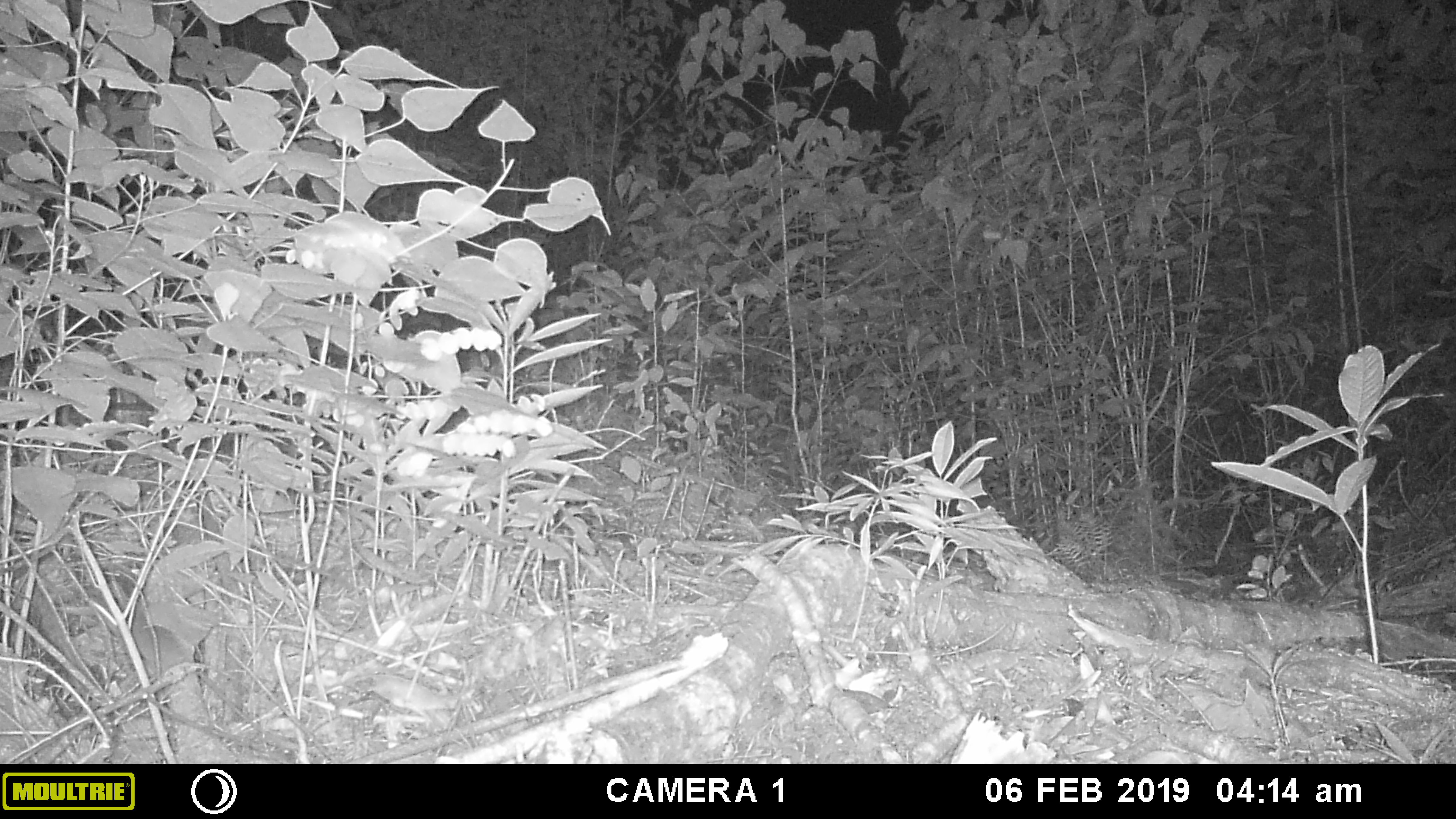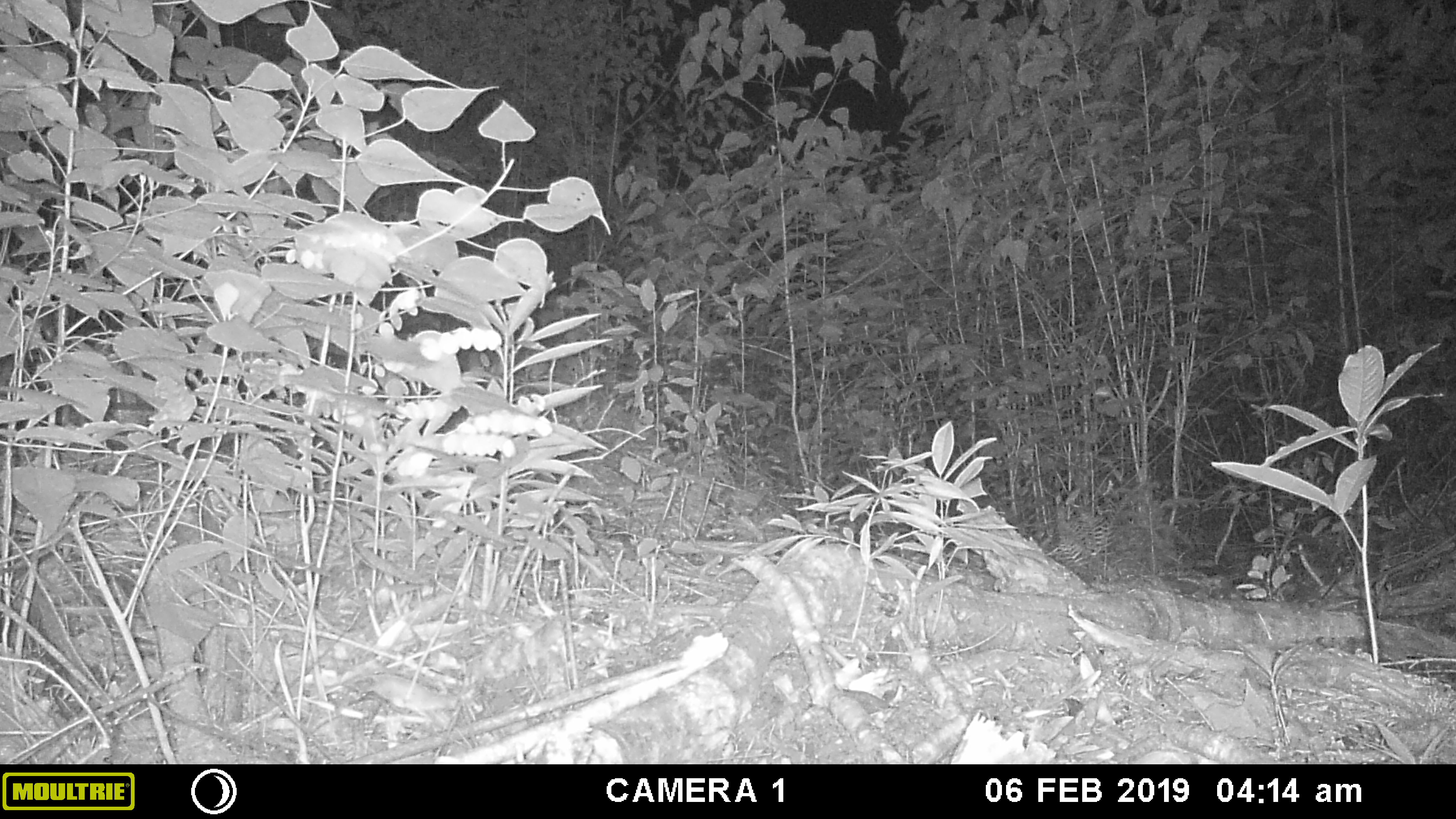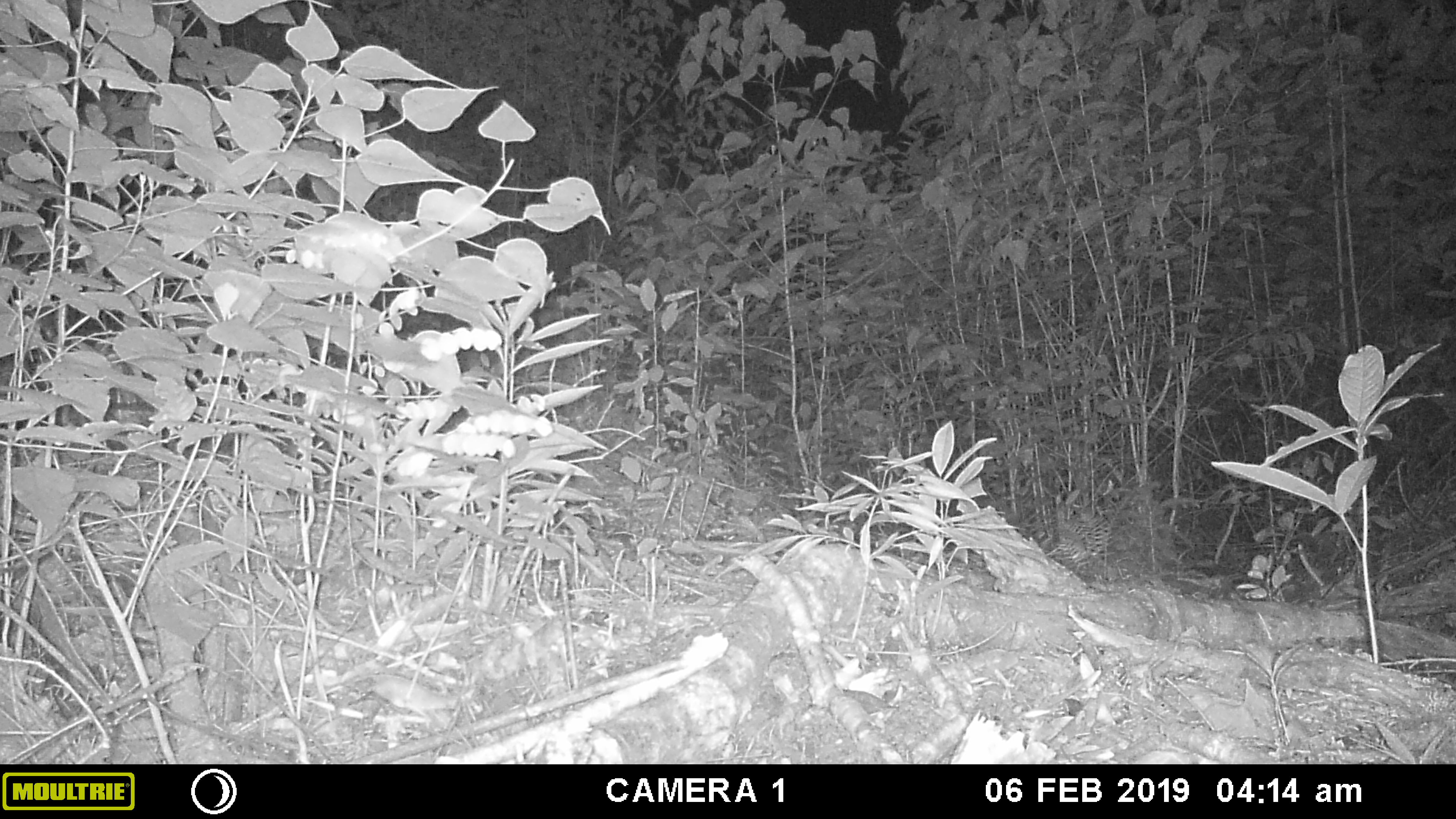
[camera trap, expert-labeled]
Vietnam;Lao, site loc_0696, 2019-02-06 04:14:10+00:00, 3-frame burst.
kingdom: Animalia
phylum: Chordata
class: Mammalia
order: Rodentia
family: Muridae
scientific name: Muridae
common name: old-world mice and rats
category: unidentified murid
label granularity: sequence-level